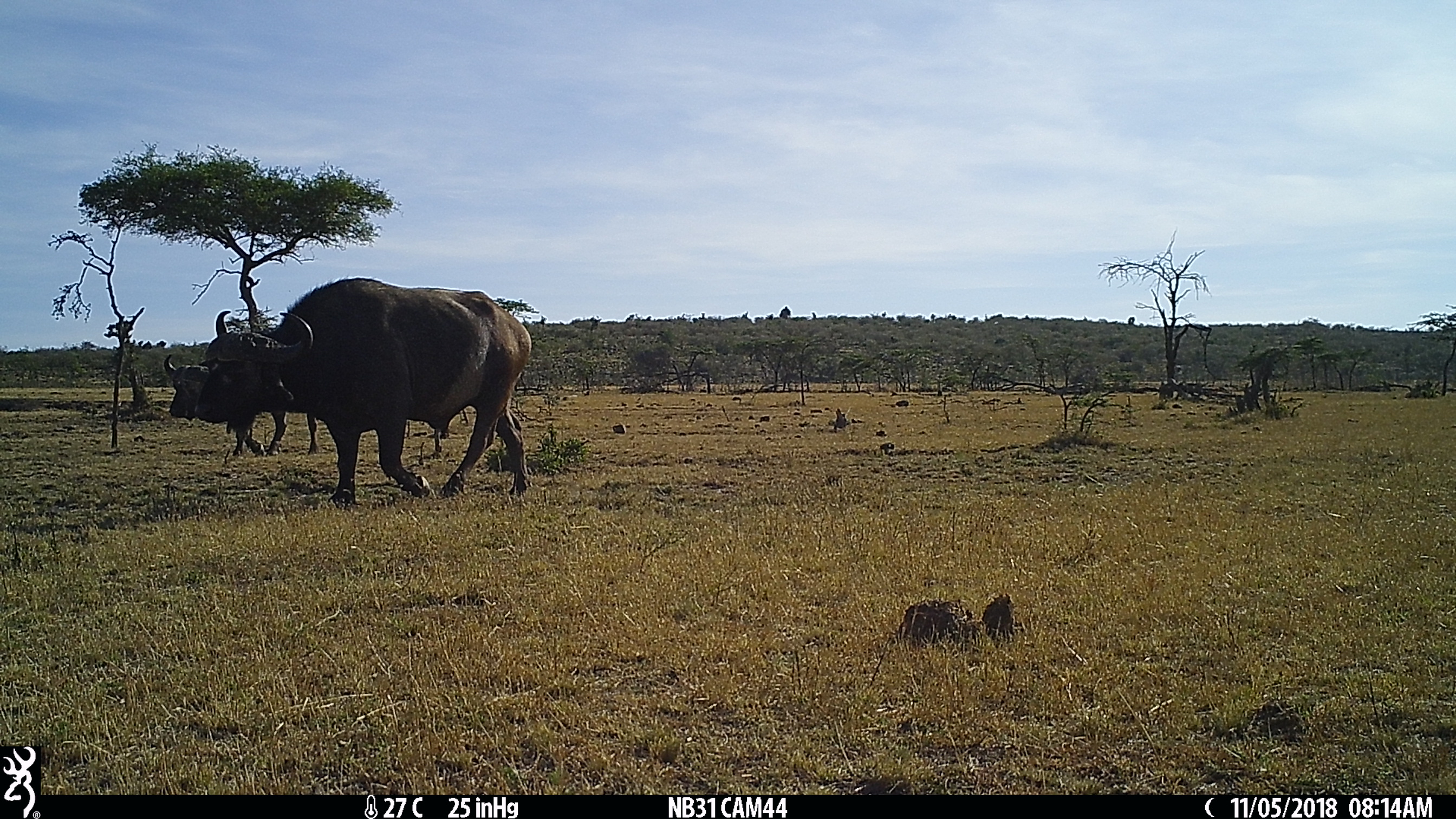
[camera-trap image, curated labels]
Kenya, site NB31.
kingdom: Animalia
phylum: Chordata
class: Mammalia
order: Artiodactyla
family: Bovidae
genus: Syncerus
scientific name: Syncerus caffer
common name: buffalo